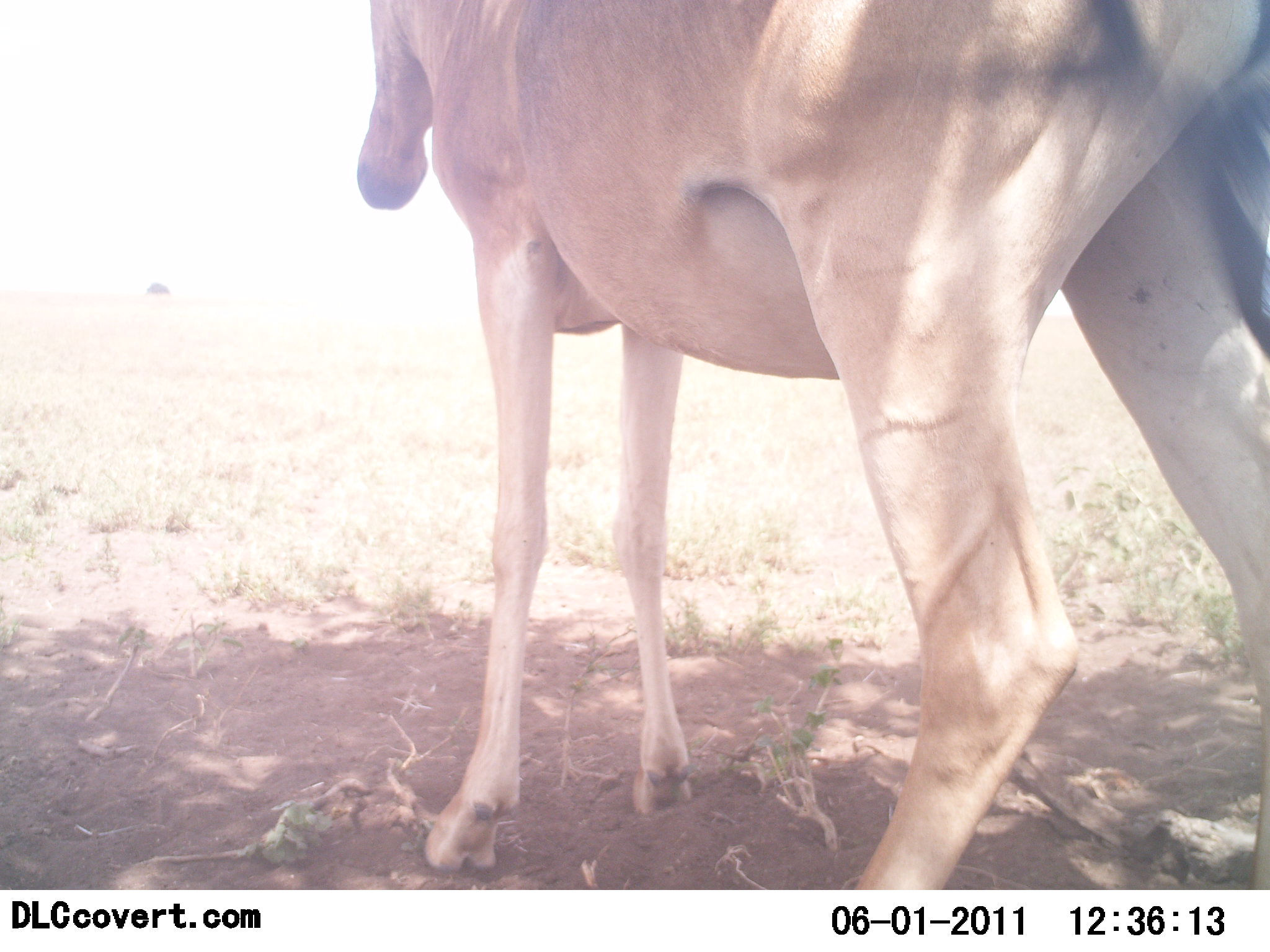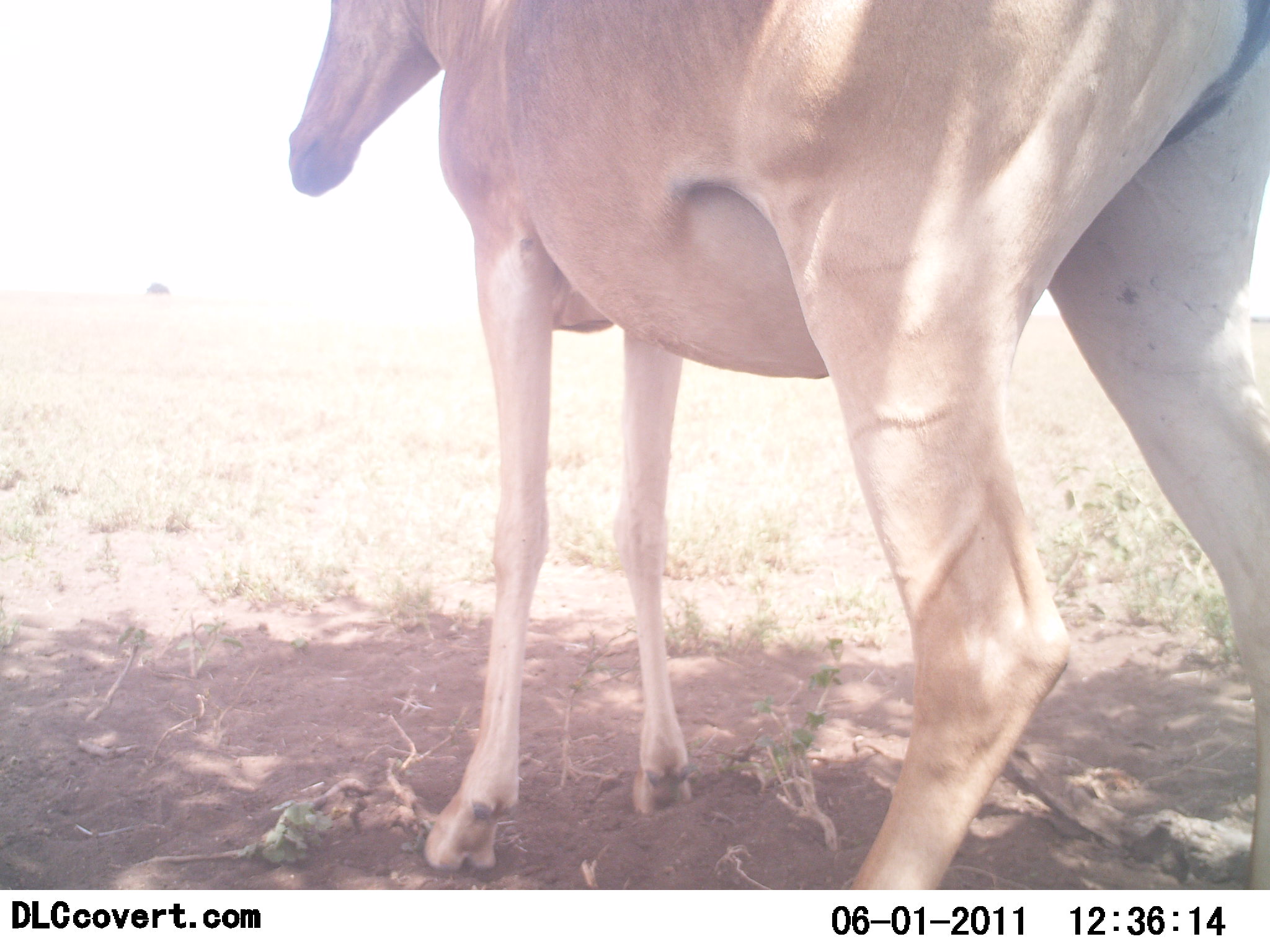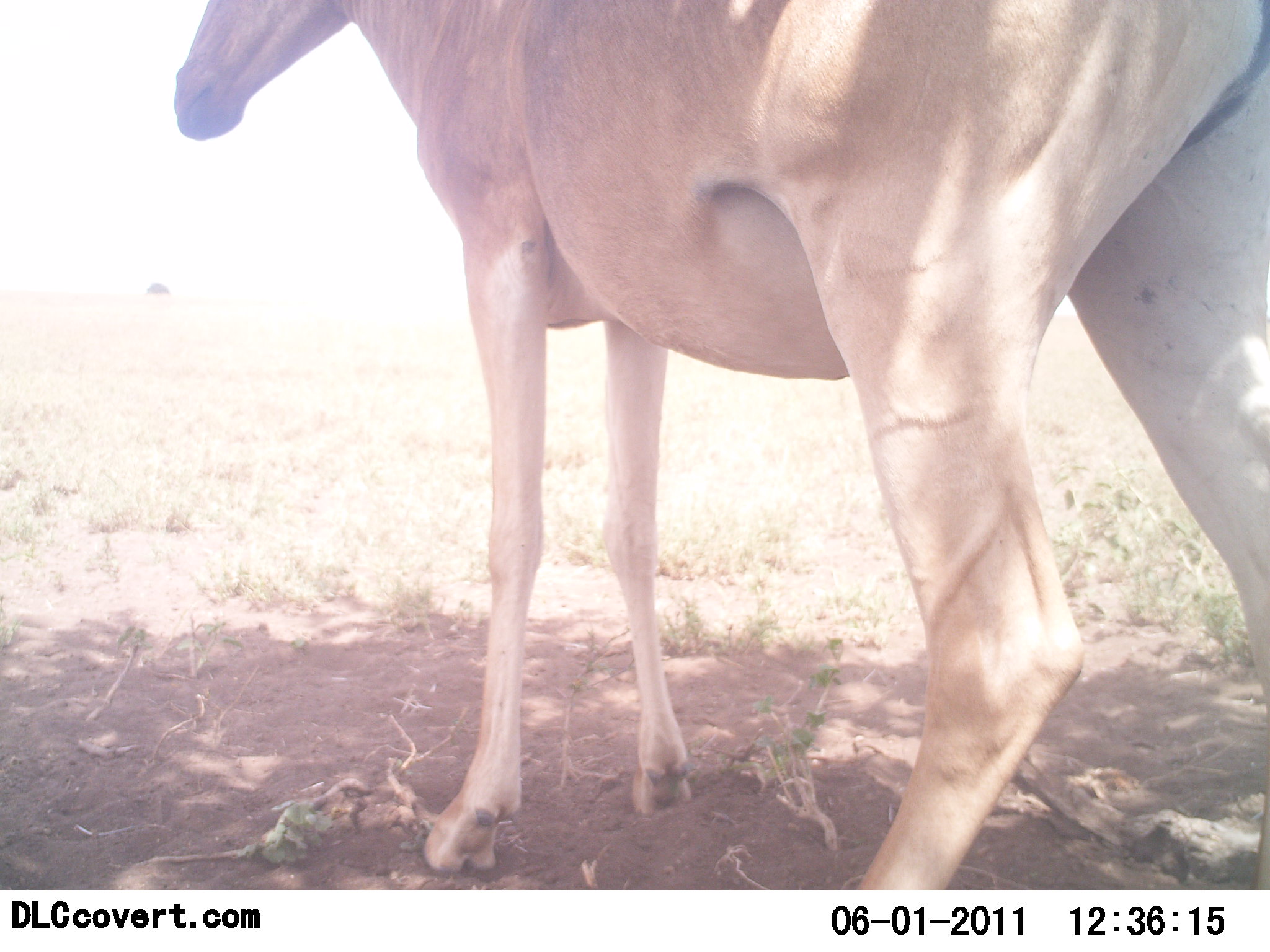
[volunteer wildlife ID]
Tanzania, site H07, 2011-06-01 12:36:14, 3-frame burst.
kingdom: Animalia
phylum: Chordata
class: Mammalia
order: Artiodactyla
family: Bovidae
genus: Alcelaphus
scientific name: Alcelaphus buselaphus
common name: hartebeest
Hartebeest (Alcelaphus buselaphus), count 1. Behavior (volunteer vote fractions): standing 100%, resting 0%, moving 0%, interacting 0%. Young present (vote fraction): 0%. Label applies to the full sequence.